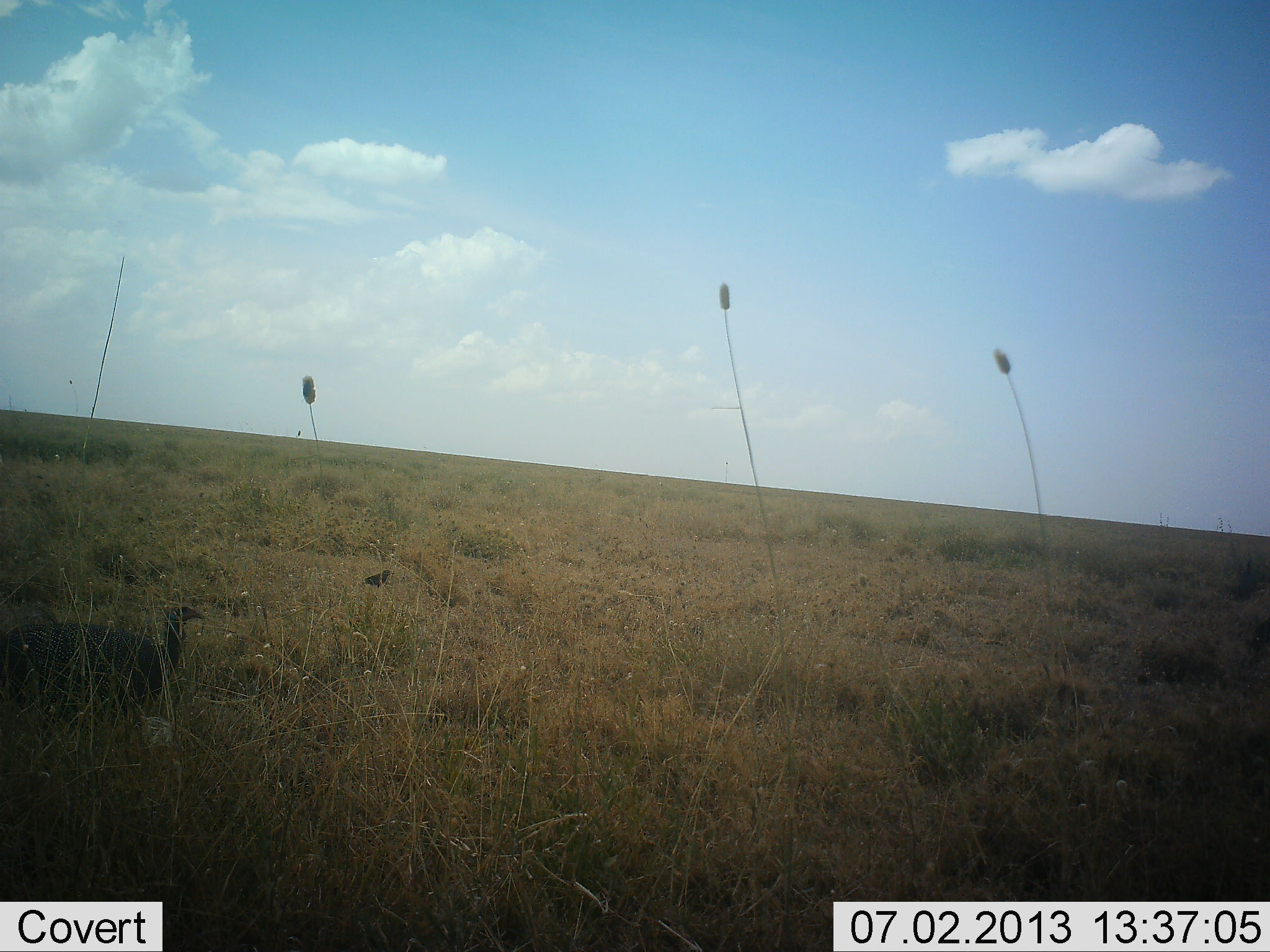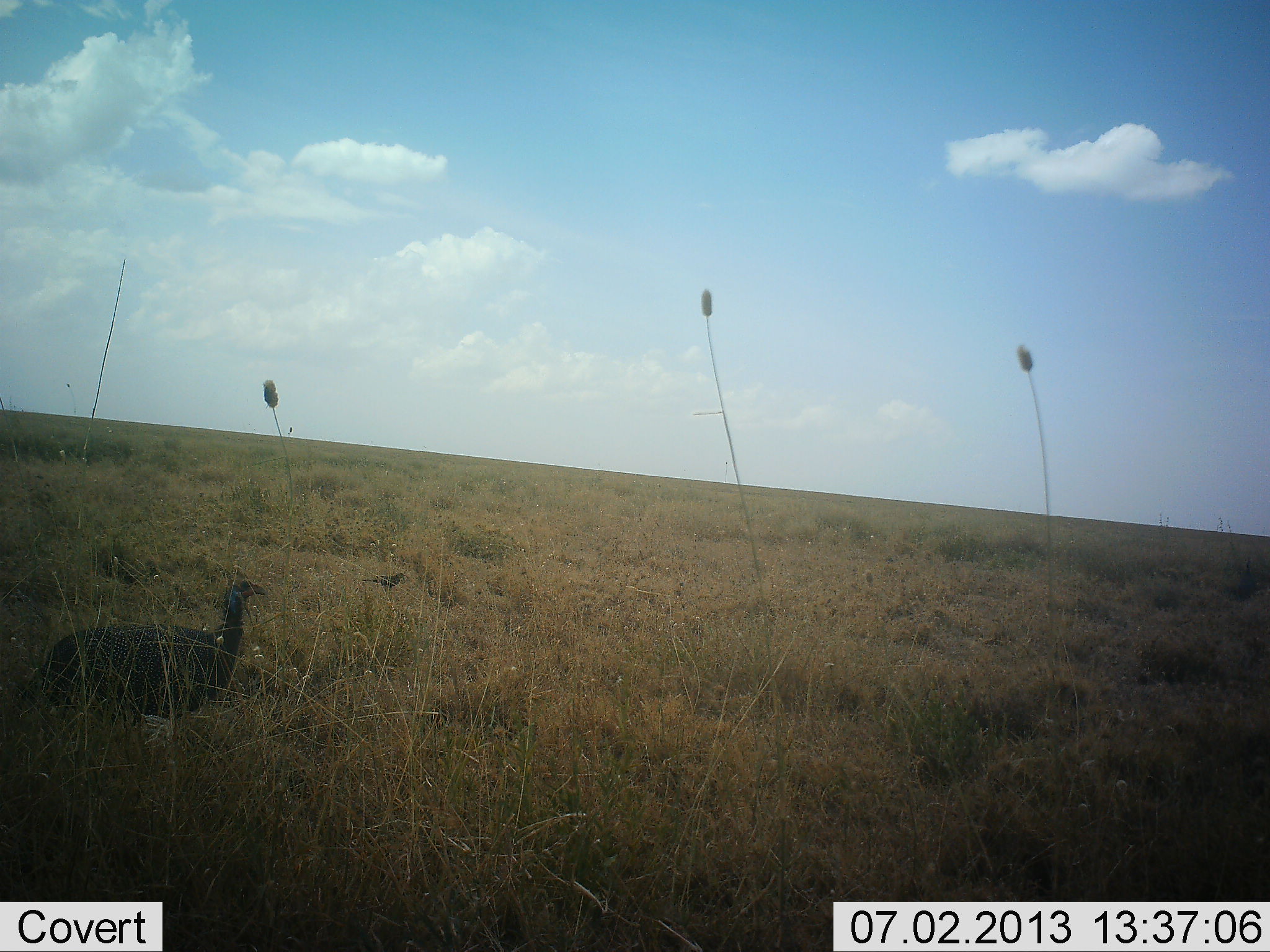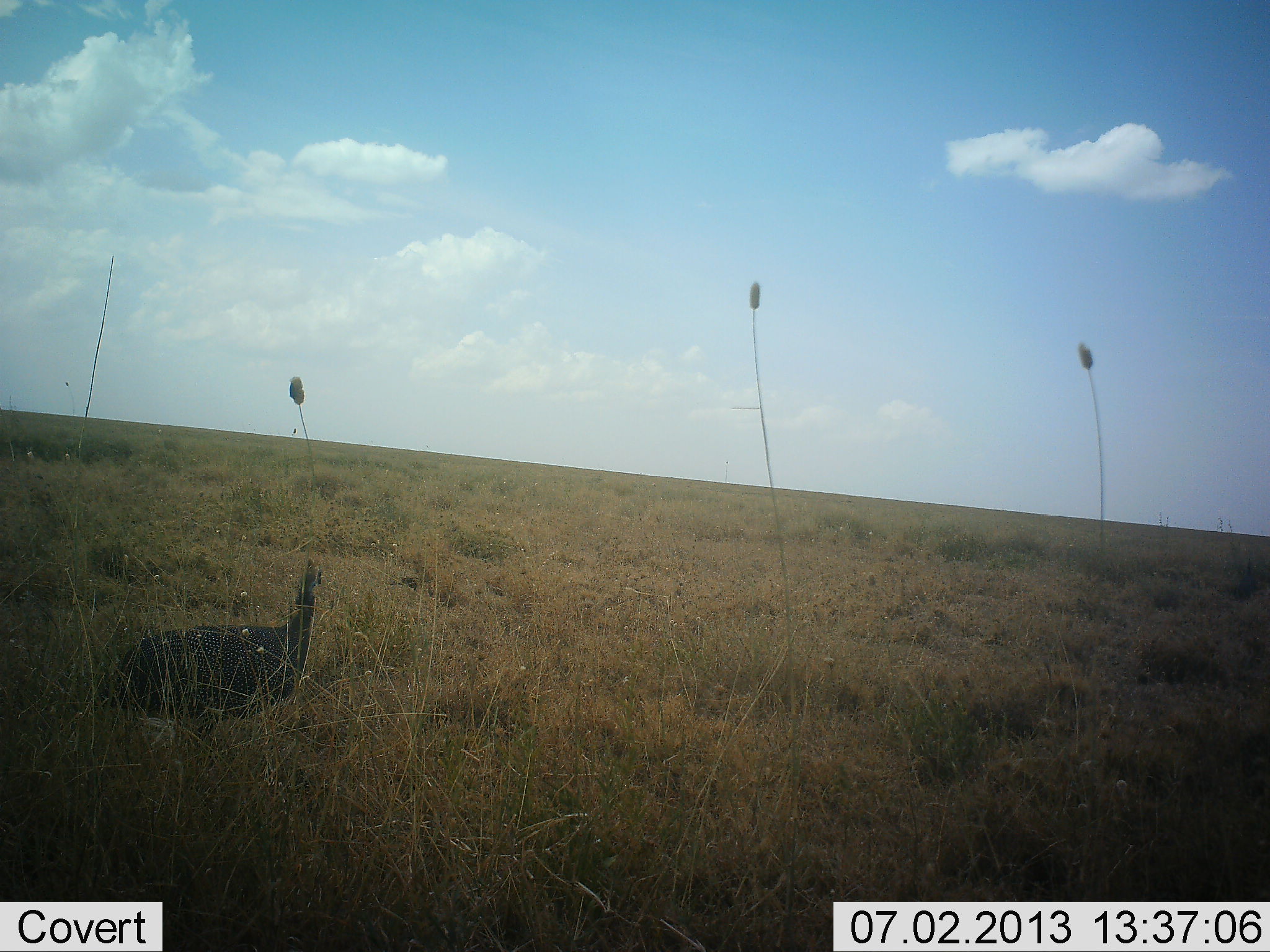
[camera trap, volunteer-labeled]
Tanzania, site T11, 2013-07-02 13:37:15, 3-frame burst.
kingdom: Animalia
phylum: Chordata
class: Aves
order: Galliformes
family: Numididae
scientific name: Numididae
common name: guinea fowl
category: guineafowl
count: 1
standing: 19%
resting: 0%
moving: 88%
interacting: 0%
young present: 0%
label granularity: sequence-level